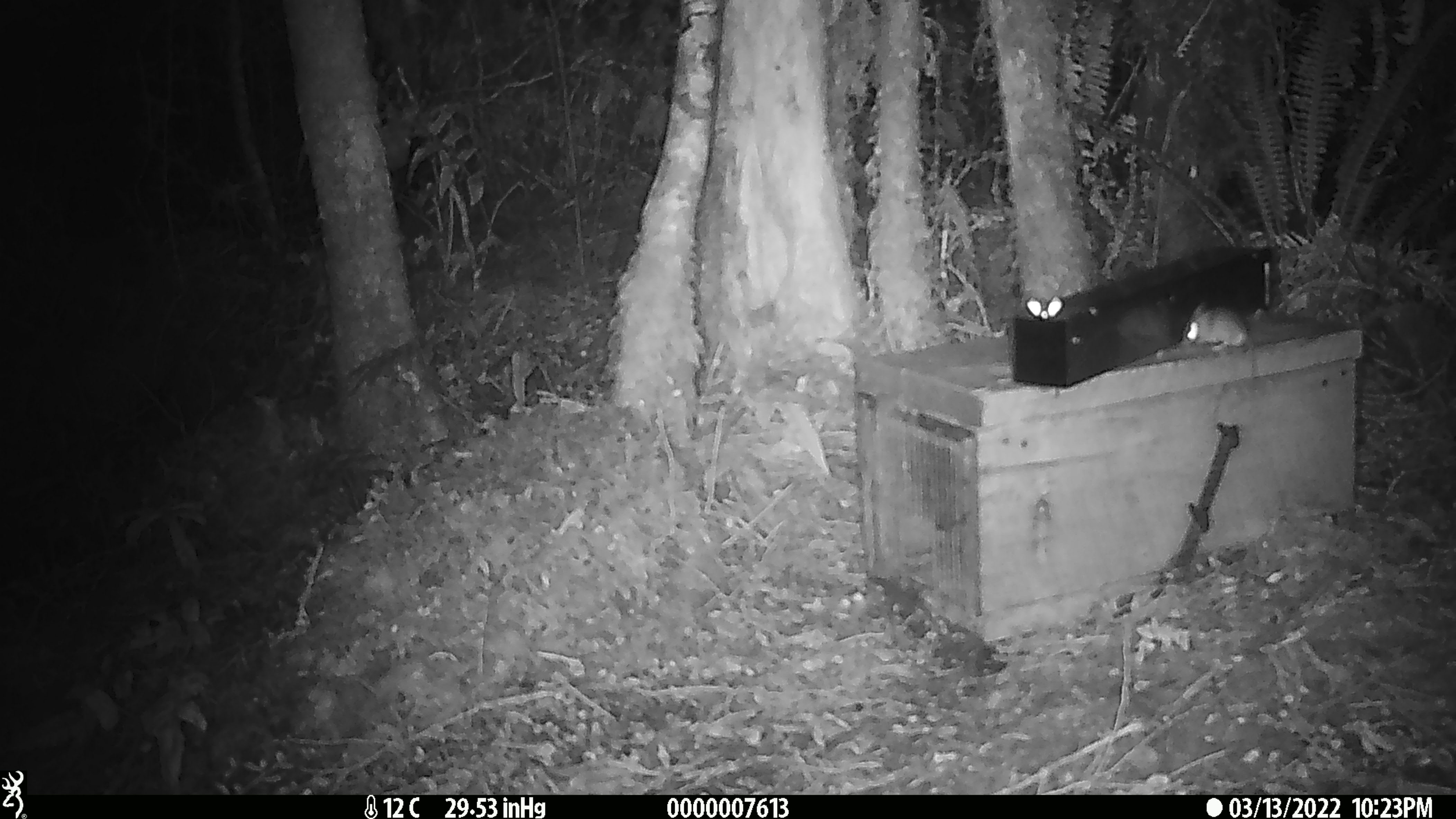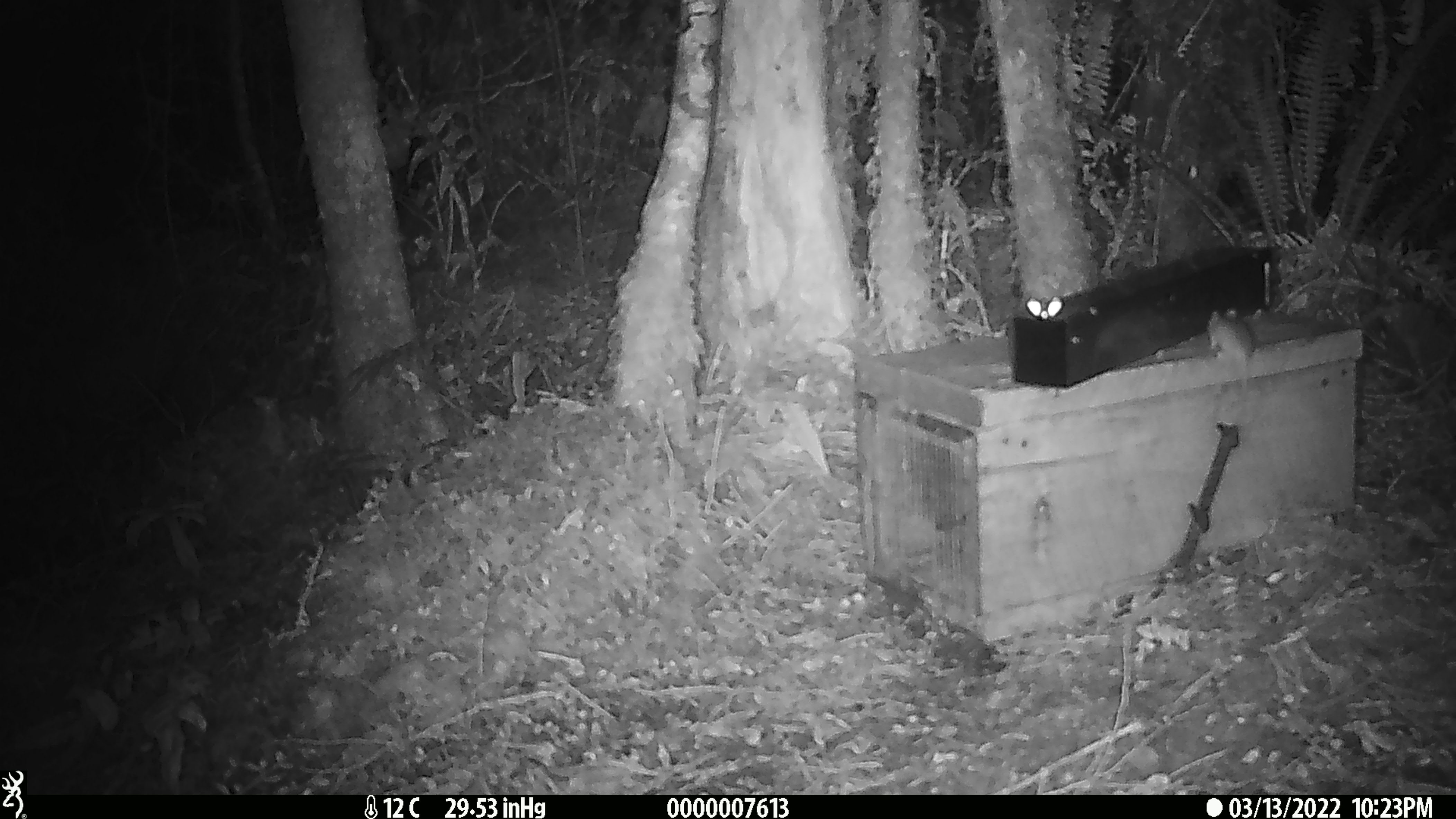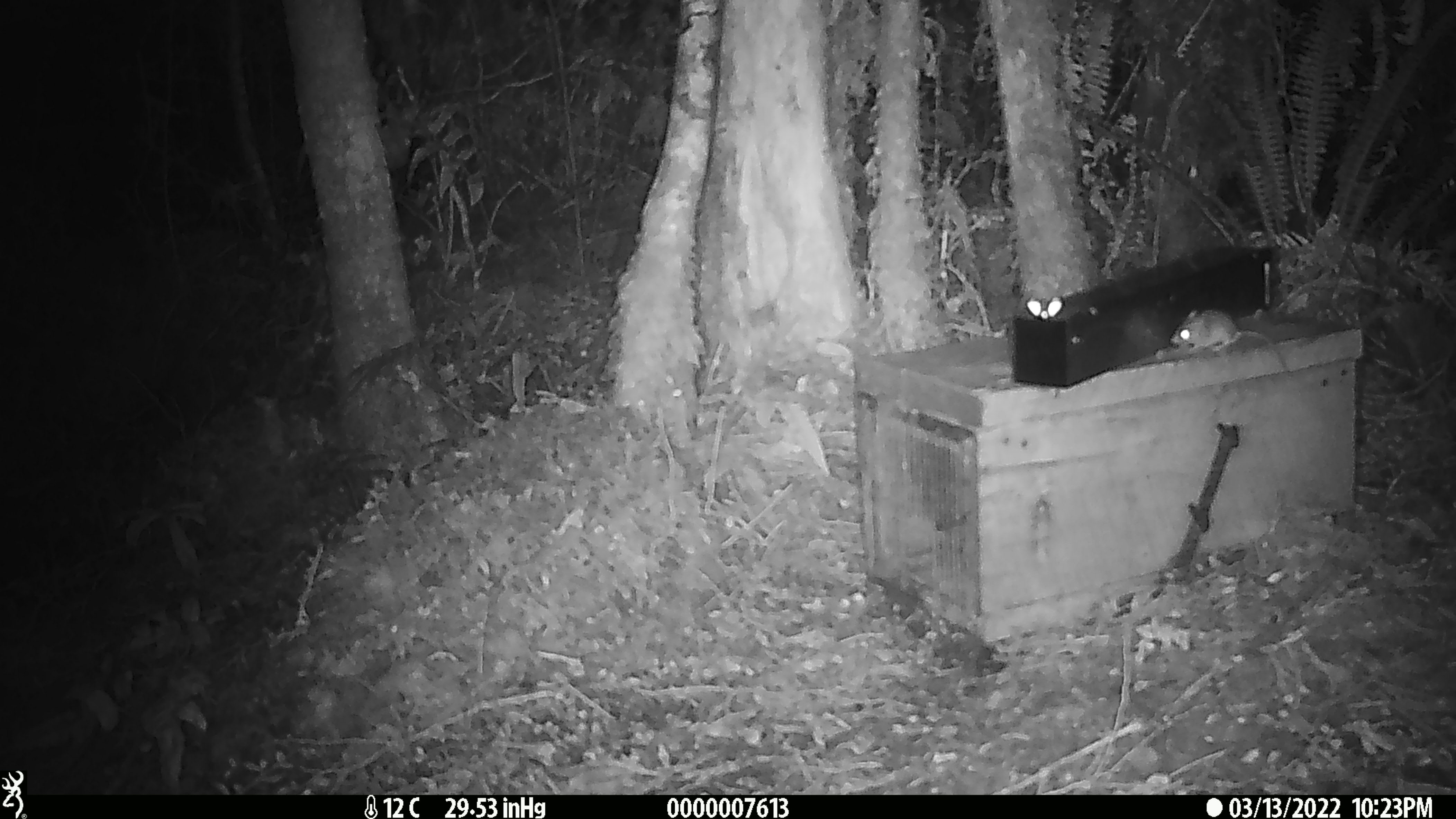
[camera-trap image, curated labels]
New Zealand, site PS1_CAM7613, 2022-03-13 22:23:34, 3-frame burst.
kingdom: Animalia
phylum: Chordata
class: Mammalia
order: Rodentia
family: Muridae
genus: Mus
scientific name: Mus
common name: mouse